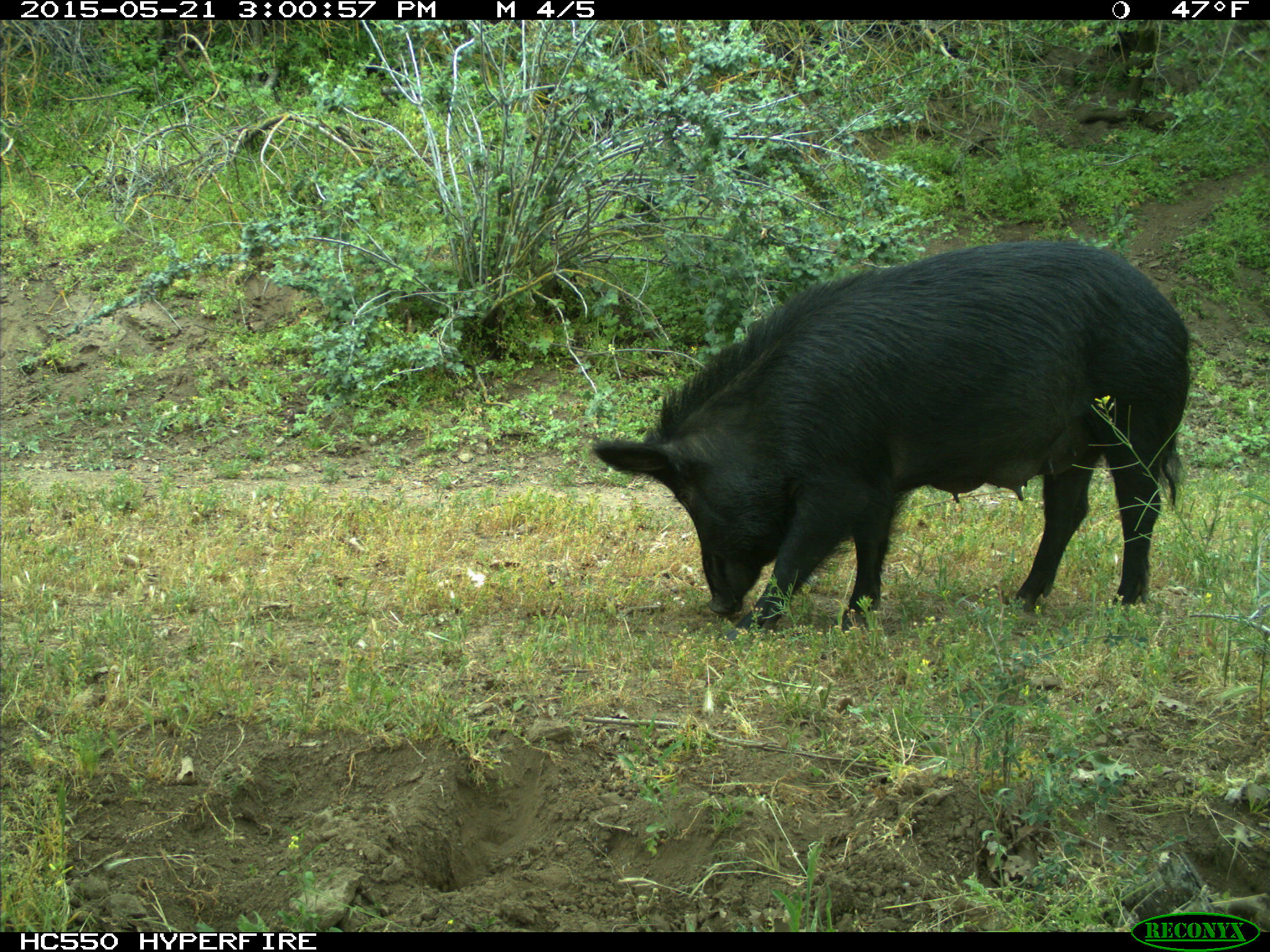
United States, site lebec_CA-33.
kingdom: Animalia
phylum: Chordata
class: Mammalia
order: Artiodactyla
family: Suidae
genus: Sus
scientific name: Sus scrofa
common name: wild boar